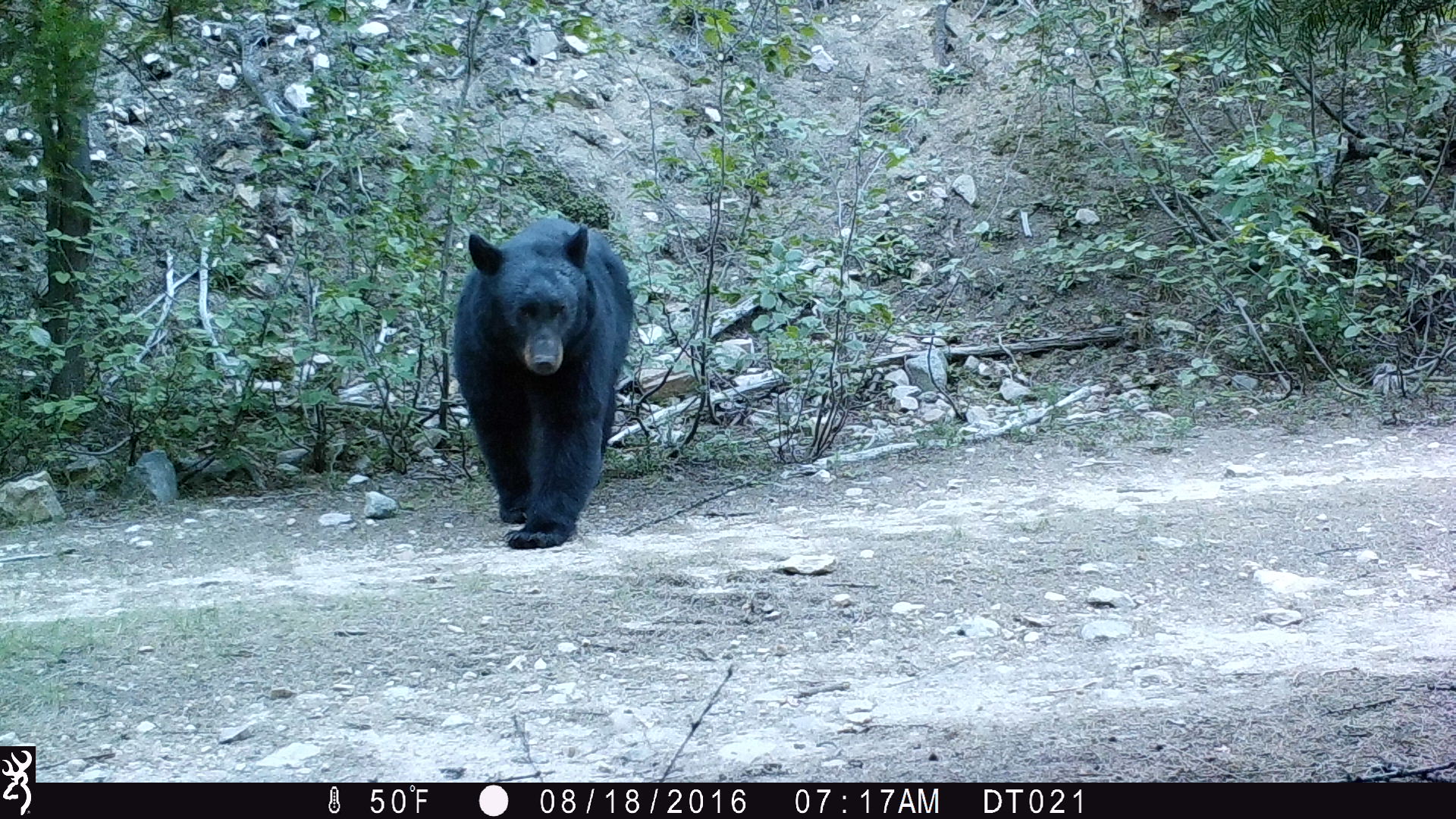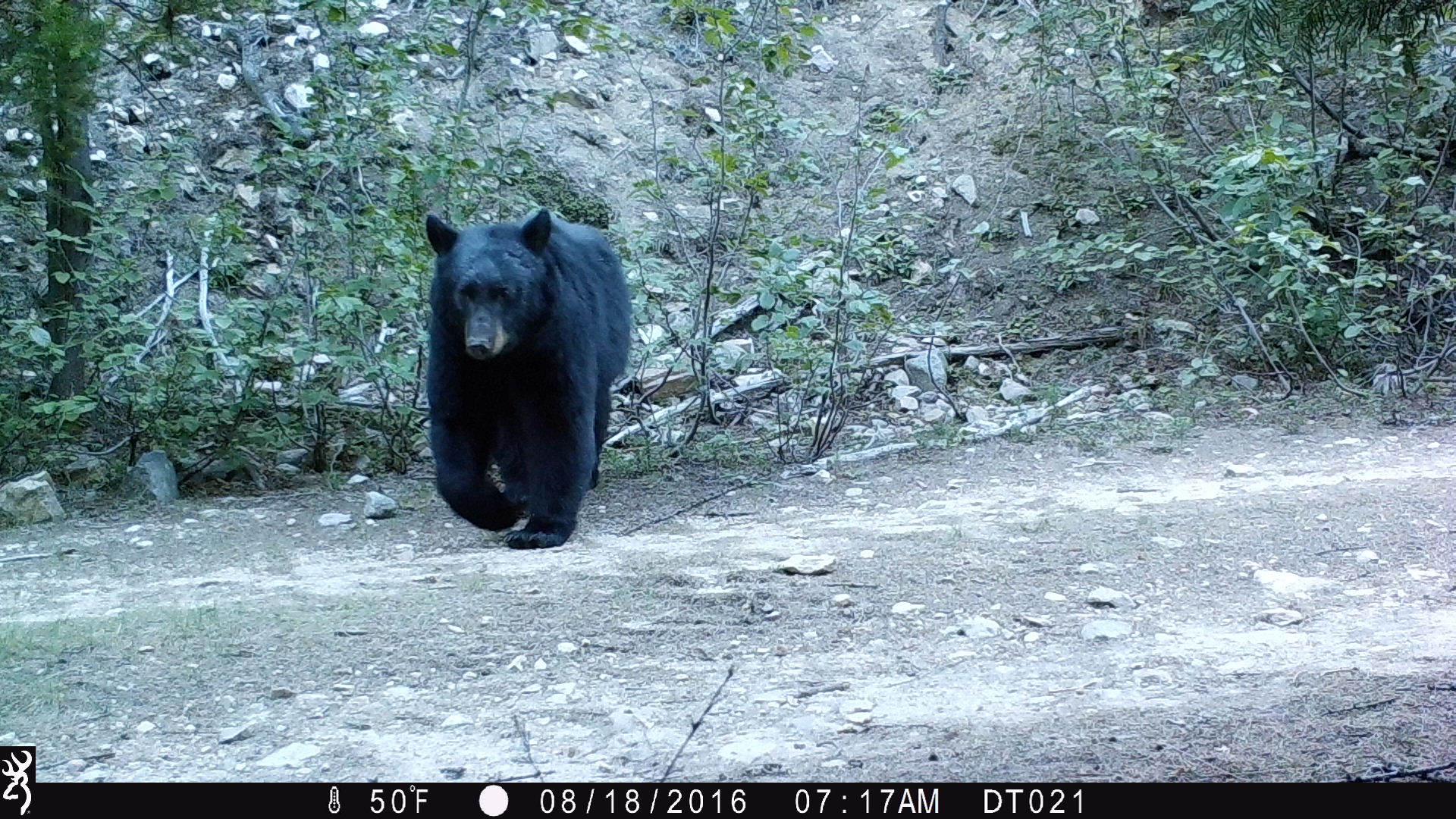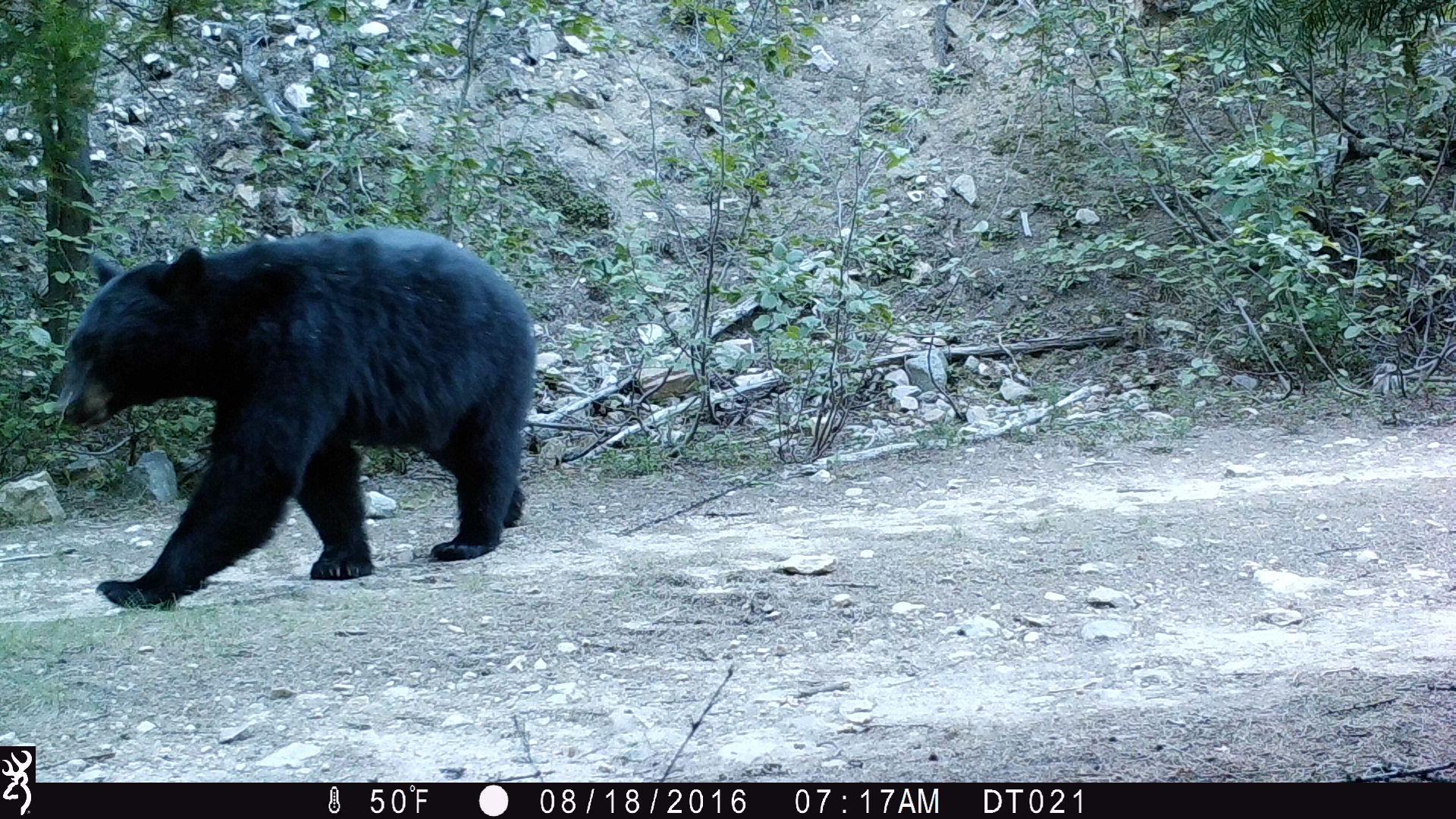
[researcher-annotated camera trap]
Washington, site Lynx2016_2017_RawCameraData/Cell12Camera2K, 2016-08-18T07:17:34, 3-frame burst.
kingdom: Animalia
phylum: Chordata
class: Mammalia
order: Carnivora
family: Ursidae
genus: Ursus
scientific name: Ursus americanus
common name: american black bear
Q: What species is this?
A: Ursus americanus (american black bear).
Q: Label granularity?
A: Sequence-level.